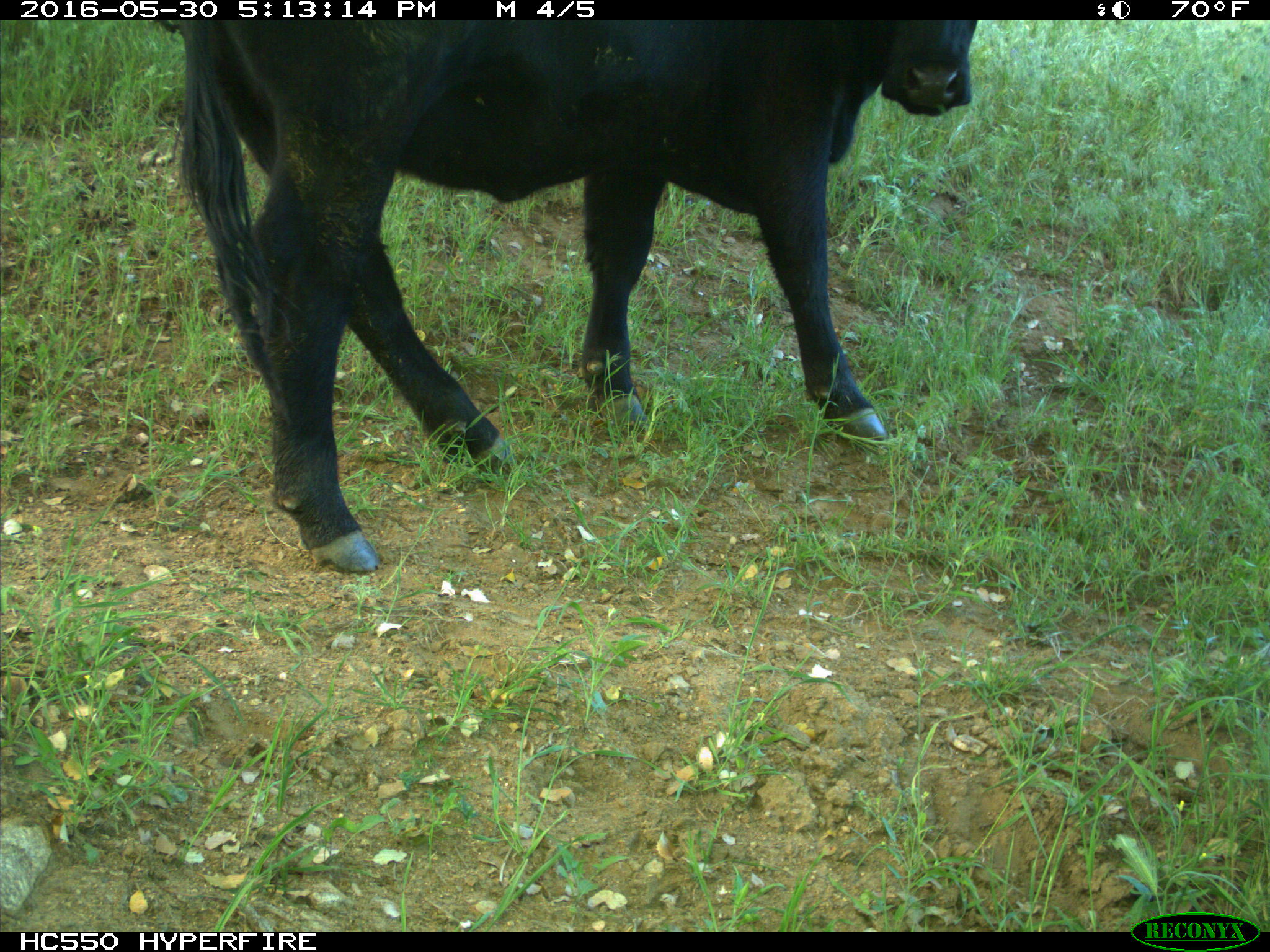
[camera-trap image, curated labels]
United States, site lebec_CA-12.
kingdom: Animalia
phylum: Chordata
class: Mammalia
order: Artiodactyla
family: Bovidae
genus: Bos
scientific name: Bos taurus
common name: domestic cow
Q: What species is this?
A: Bos taurus (domestic cow).